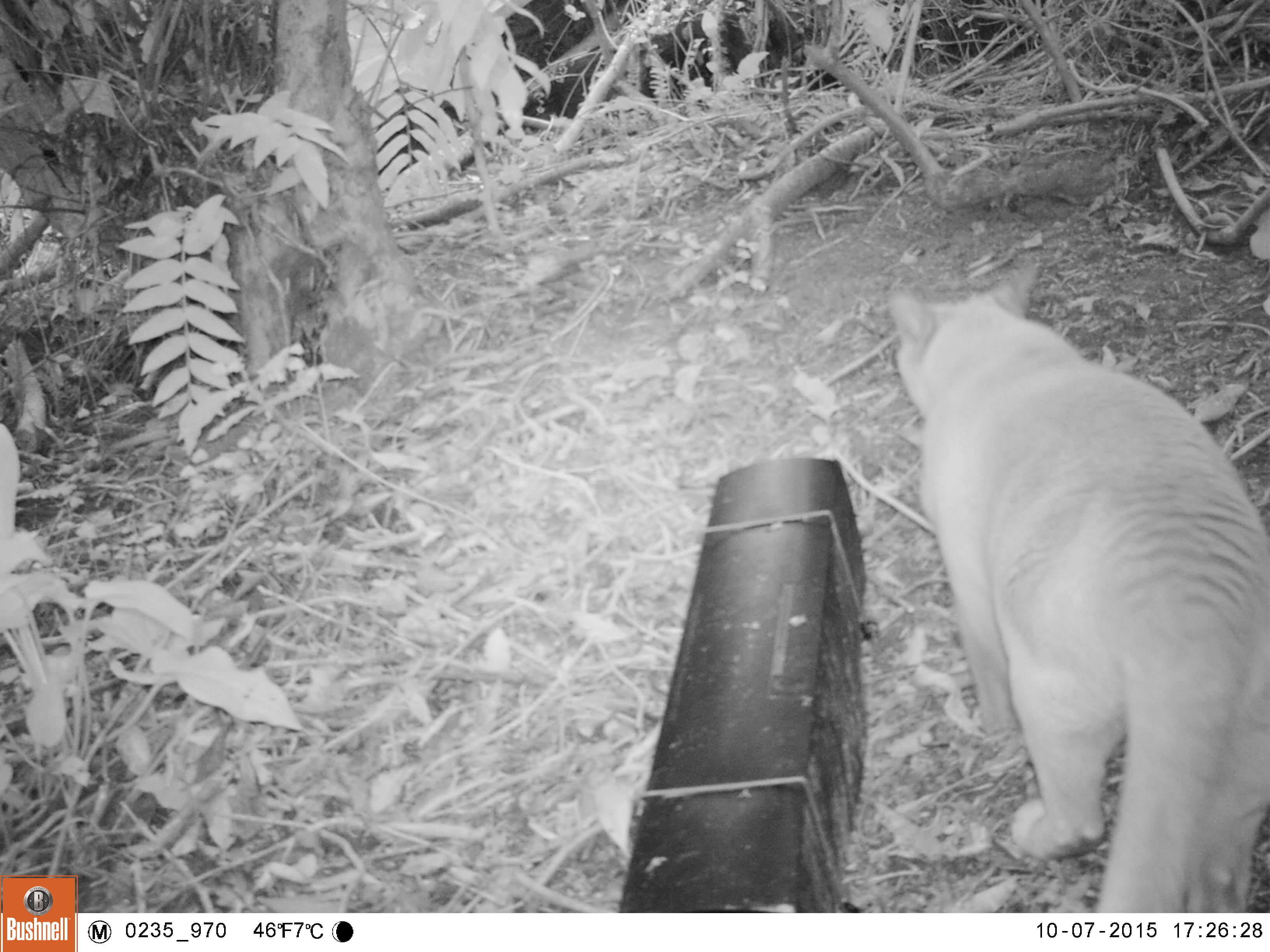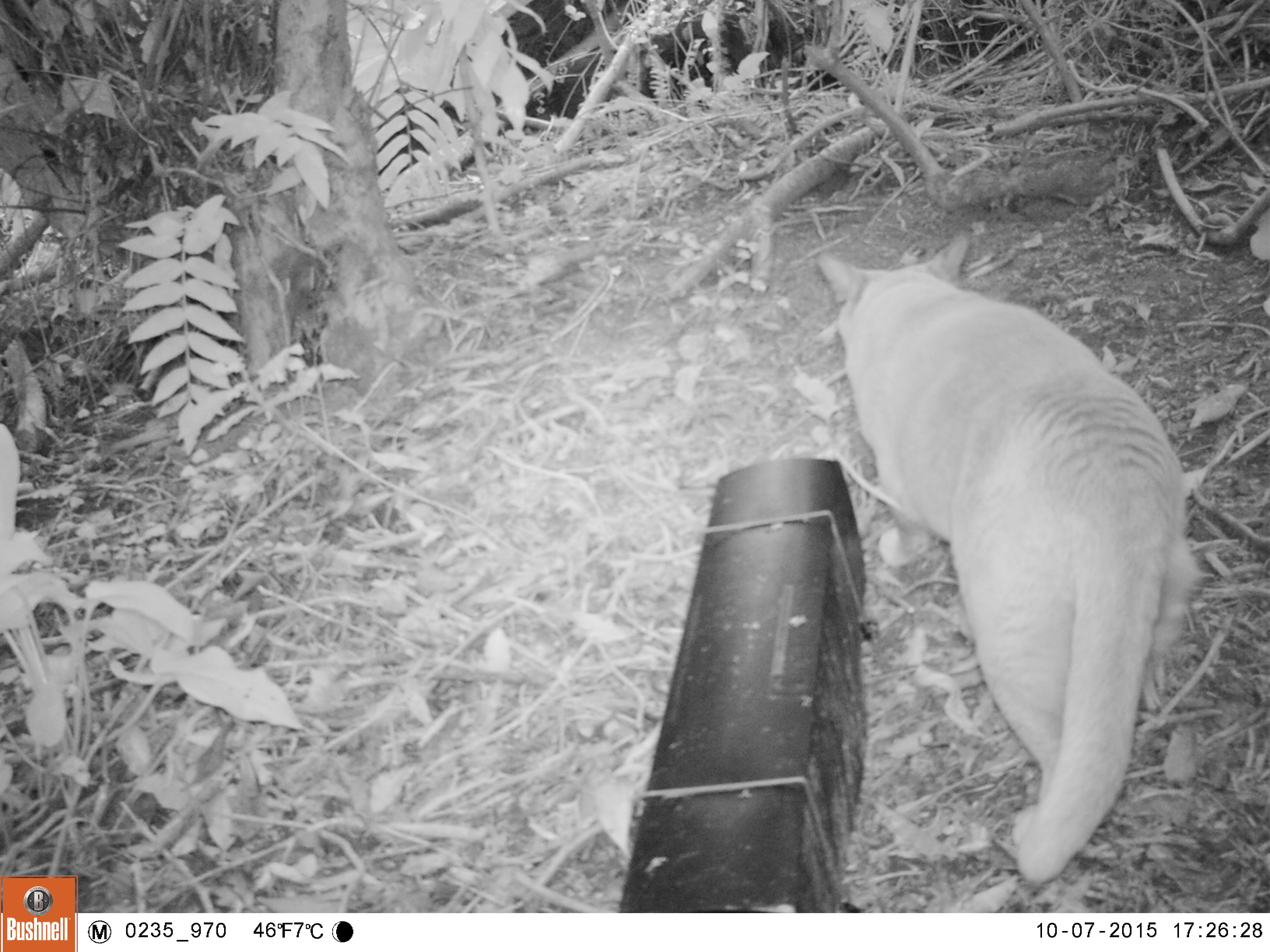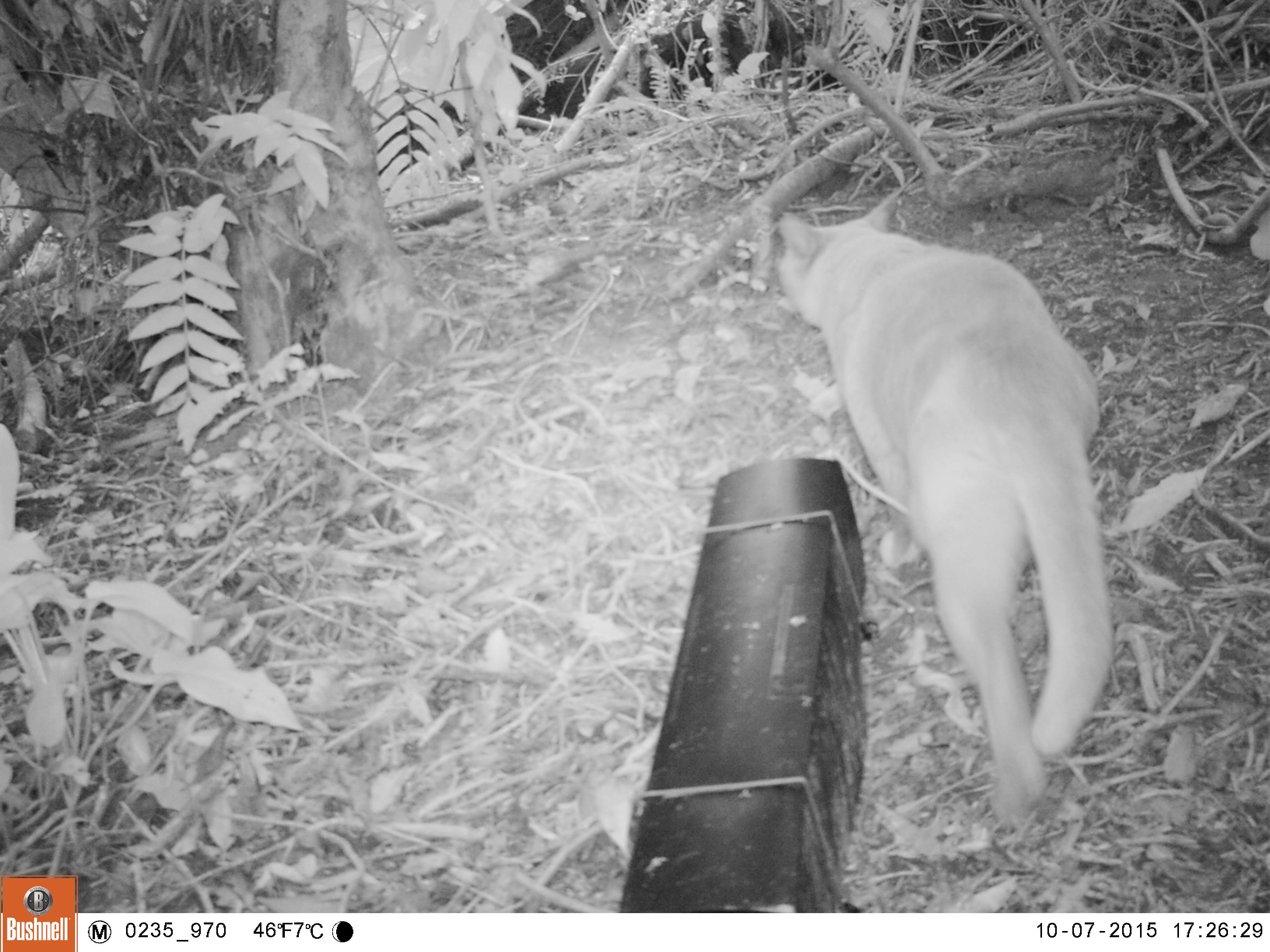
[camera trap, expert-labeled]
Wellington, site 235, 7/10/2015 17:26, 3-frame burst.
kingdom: Animalia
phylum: Chordata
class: Mammalia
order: Carnivora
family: Felidae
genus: Felis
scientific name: Felis catus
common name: cat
Cat (Felis catus).